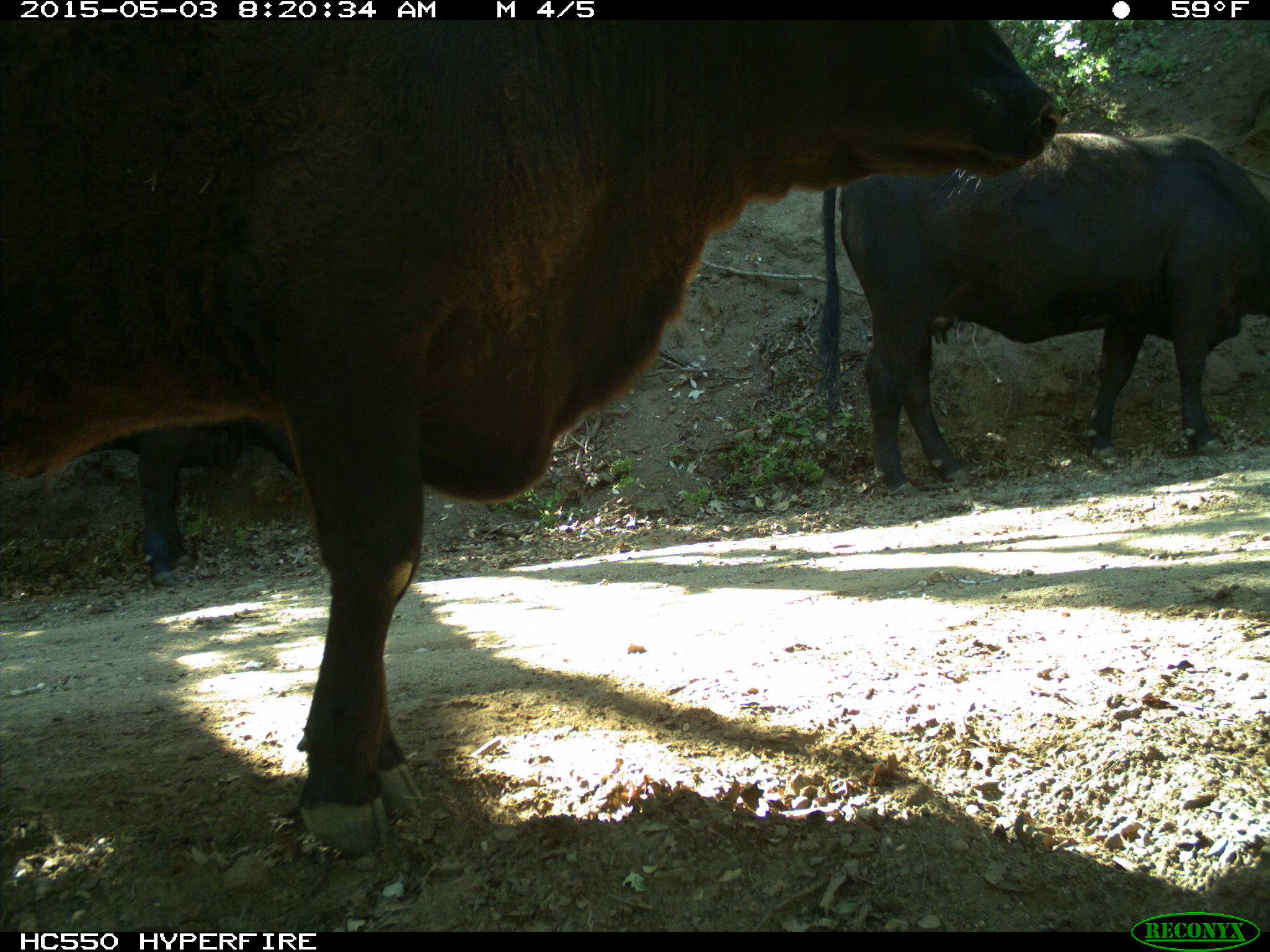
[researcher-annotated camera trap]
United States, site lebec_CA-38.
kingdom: Animalia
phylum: Chordata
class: Mammalia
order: Artiodactyla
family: Bovidae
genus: Bos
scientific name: Bos taurus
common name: domestic cow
Bos taurus (domestic cow).